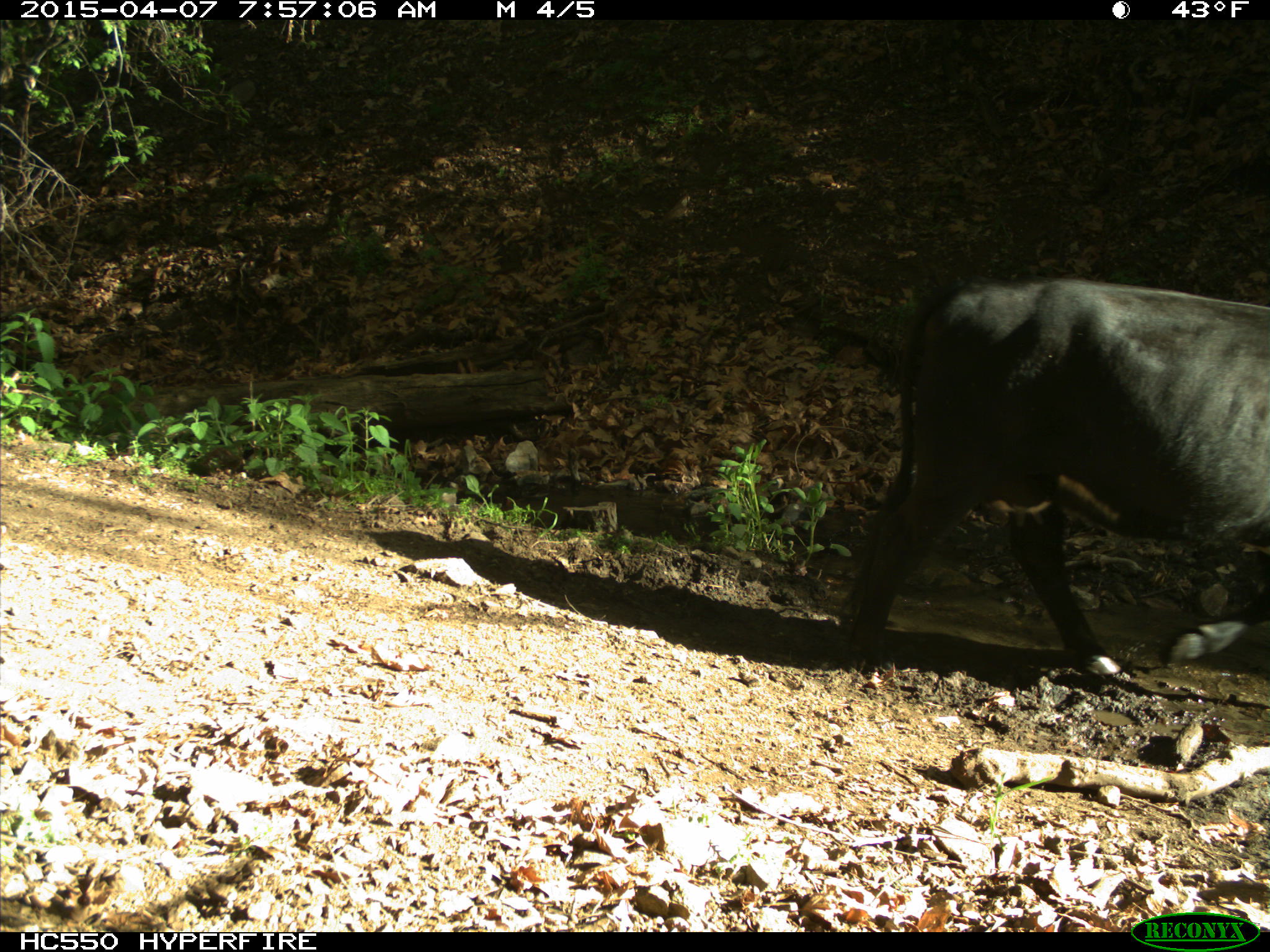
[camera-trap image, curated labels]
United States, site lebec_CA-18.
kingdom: Animalia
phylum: Chordata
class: Mammalia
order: Artiodactyla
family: Bovidae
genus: Bos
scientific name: Bos taurus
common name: domestic cow